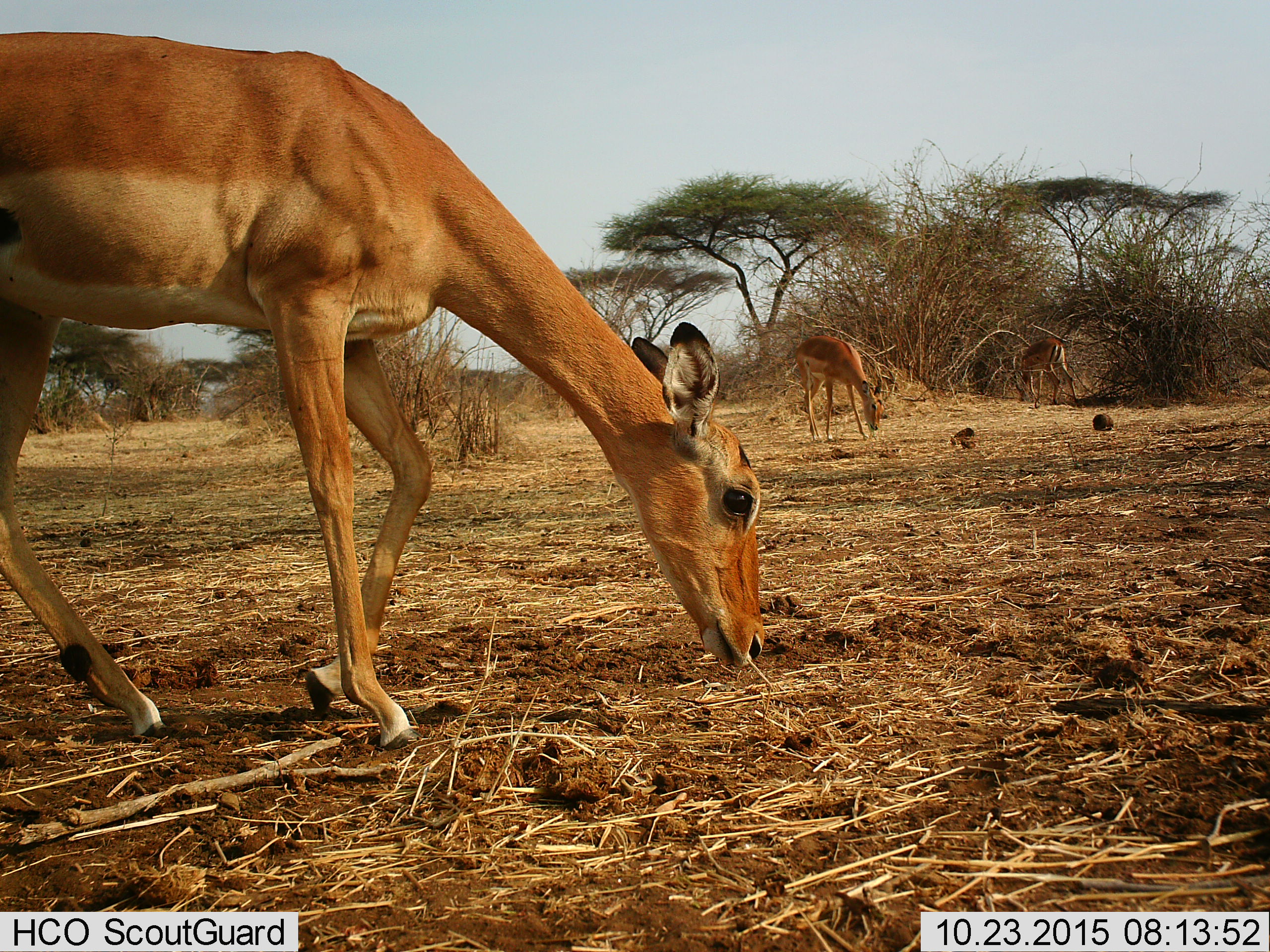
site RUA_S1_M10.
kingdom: Animalia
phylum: Chordata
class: Mammalia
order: Artiodactyla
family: Bovidae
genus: Aepyceros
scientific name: Aepyceros melampus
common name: impala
Impala (Aepyceros melampus), count 3. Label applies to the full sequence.